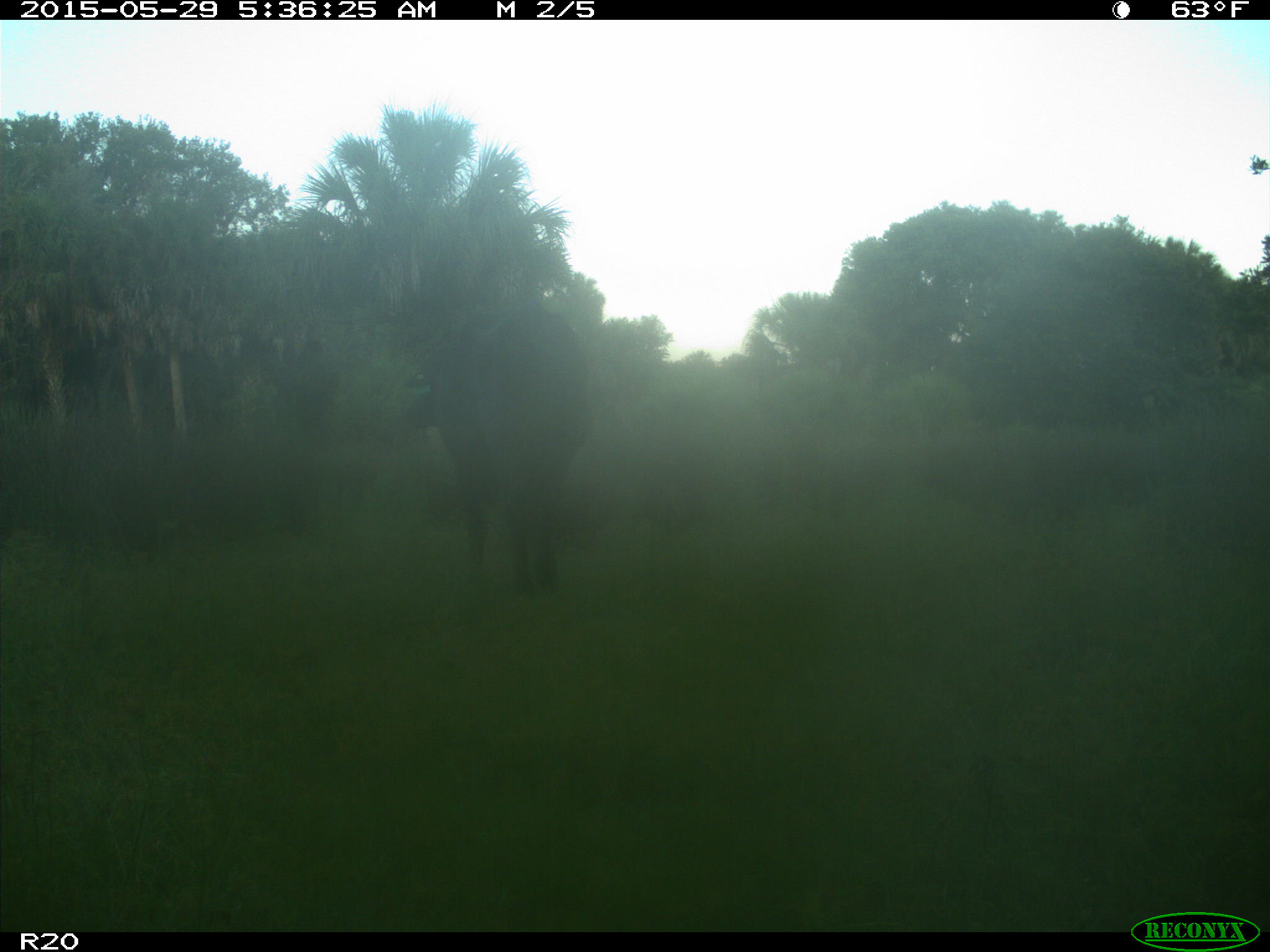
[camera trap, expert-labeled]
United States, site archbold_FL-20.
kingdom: Animalia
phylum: Chordata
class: Mammalia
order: Artiodactyla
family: Bovidae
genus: Bos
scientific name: Bos taurus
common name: domestic cow